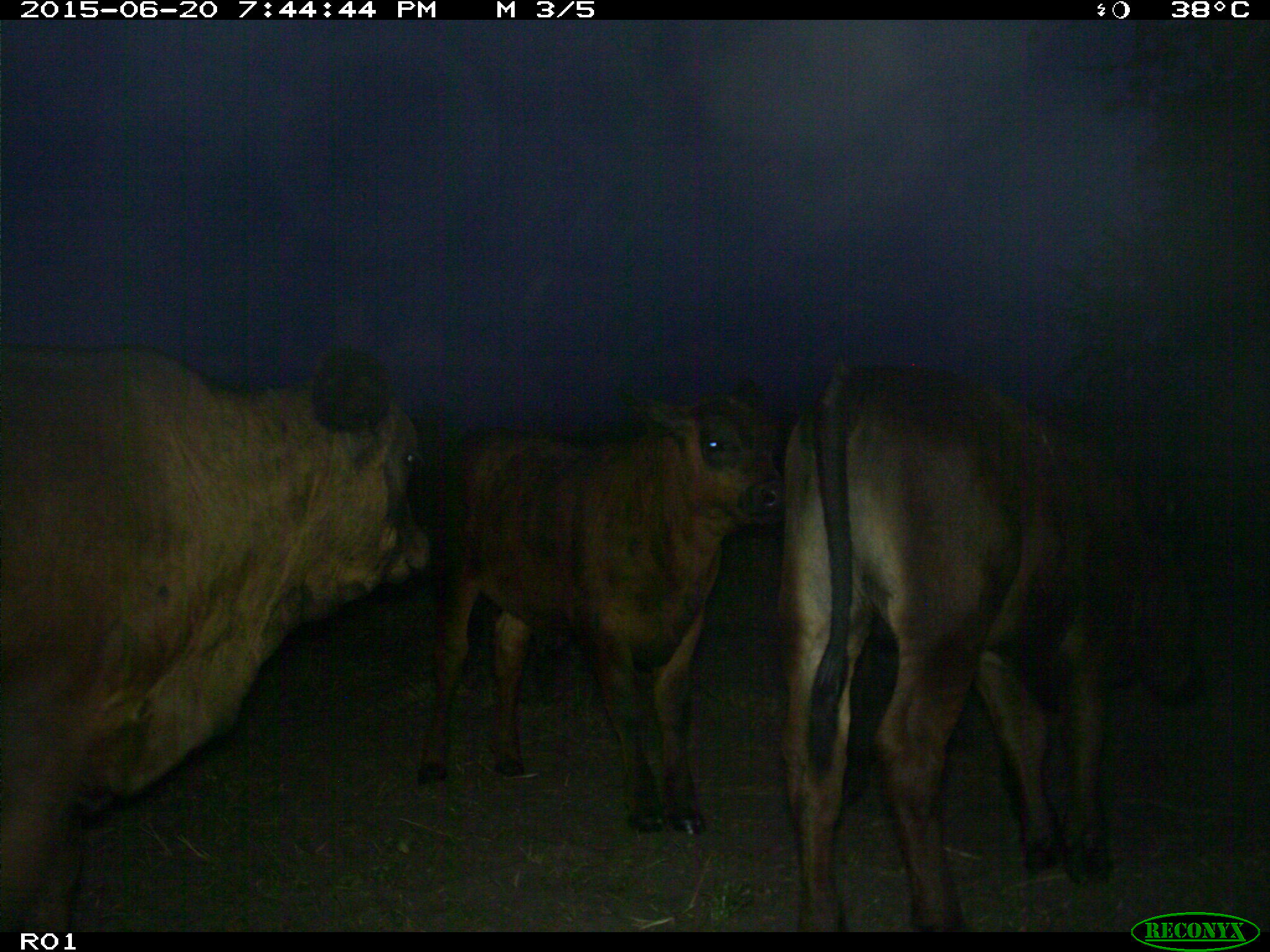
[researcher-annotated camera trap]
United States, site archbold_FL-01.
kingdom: Animalia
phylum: Chordata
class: Mammalia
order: Artiodactyla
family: Bovidae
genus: Bos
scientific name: Bos taurus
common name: domestic cow